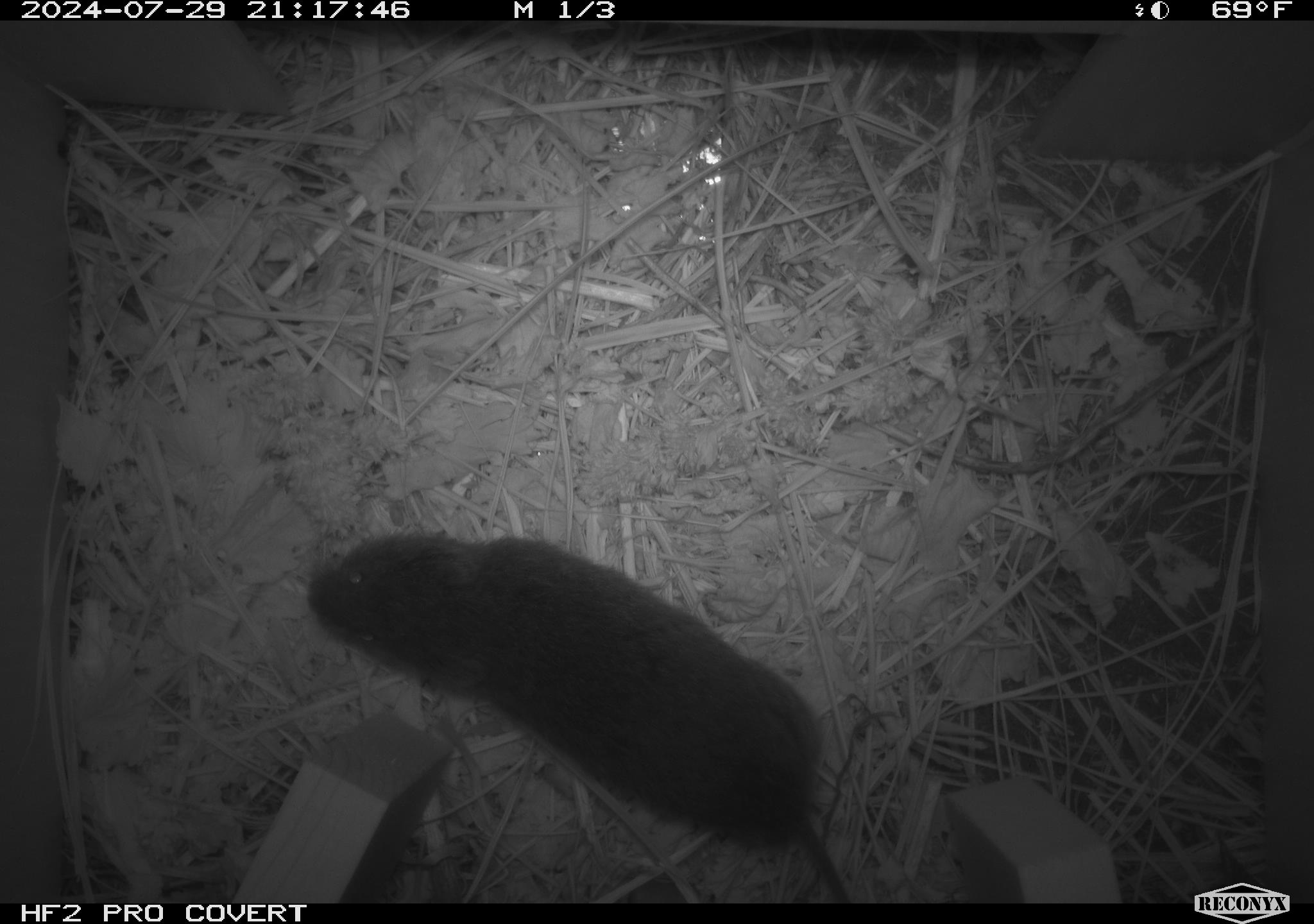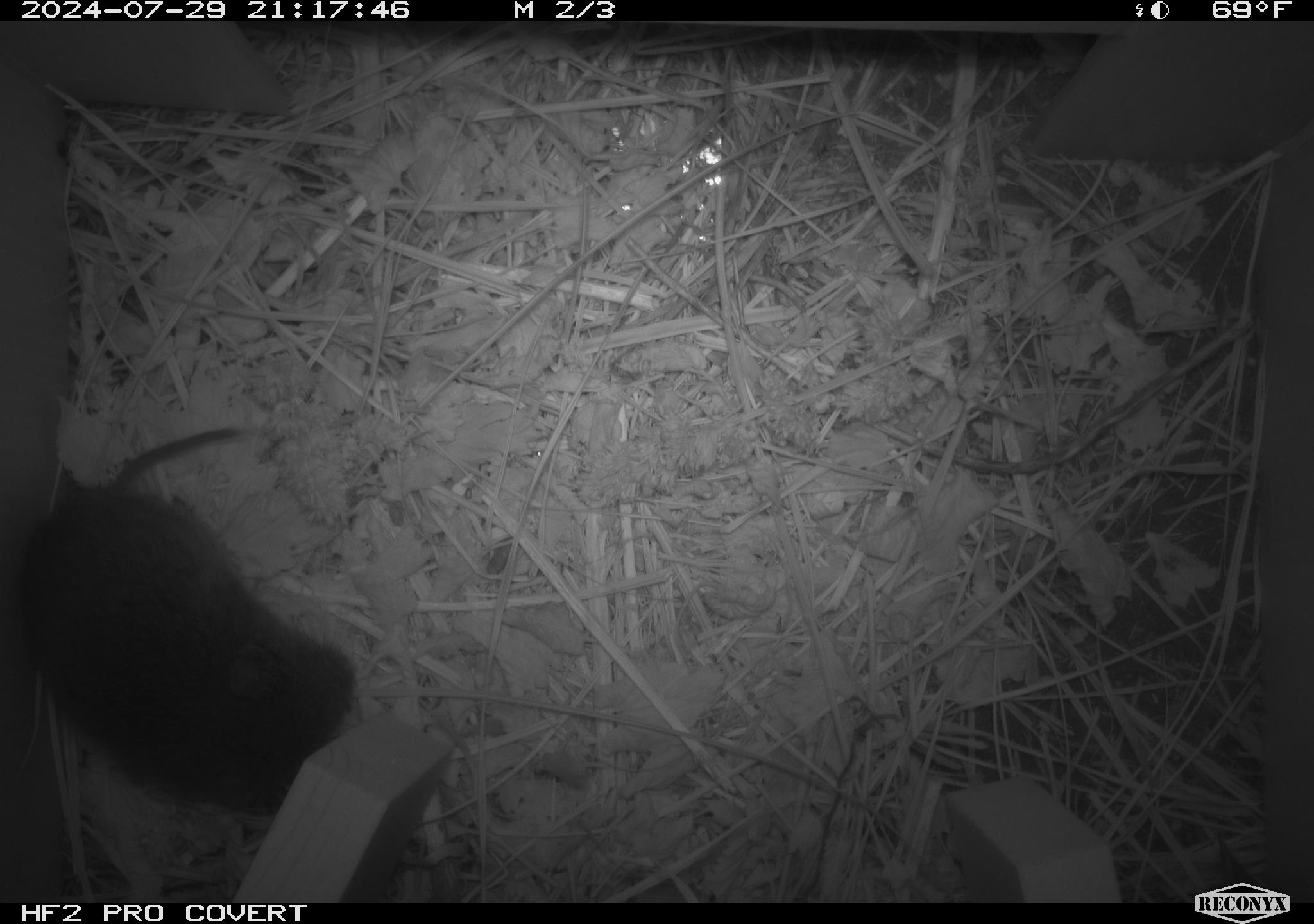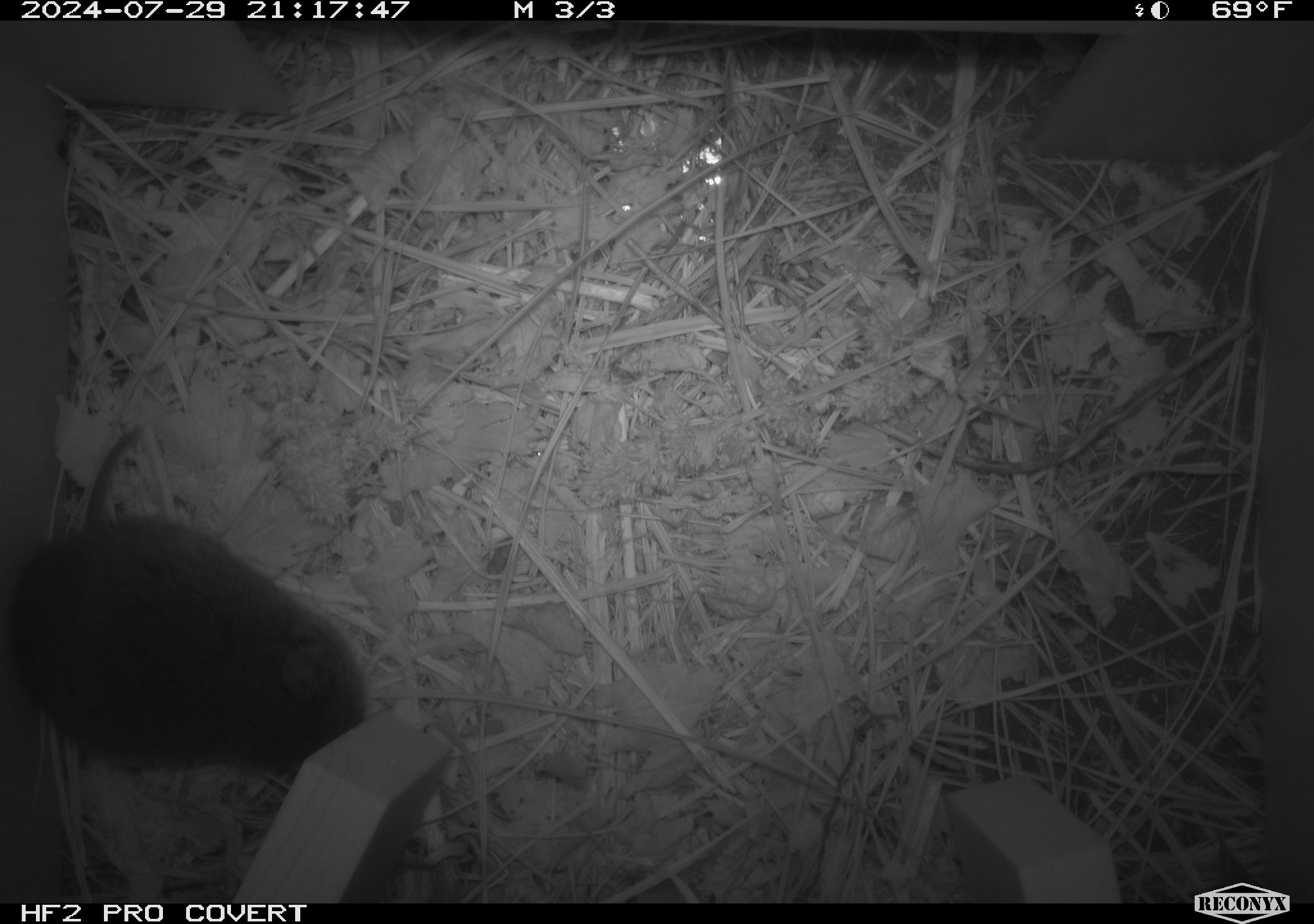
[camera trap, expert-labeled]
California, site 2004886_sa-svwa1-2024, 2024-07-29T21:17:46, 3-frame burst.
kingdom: Animalia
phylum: Chordata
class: Mammalia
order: Rodentia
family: Cricetidae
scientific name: Arvicolinae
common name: voles, lemmings, and muskrats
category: arvicolinae subfamily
Arvicolinae subfamily (voles, lemmings, and muskrats) (Arvicolinae).